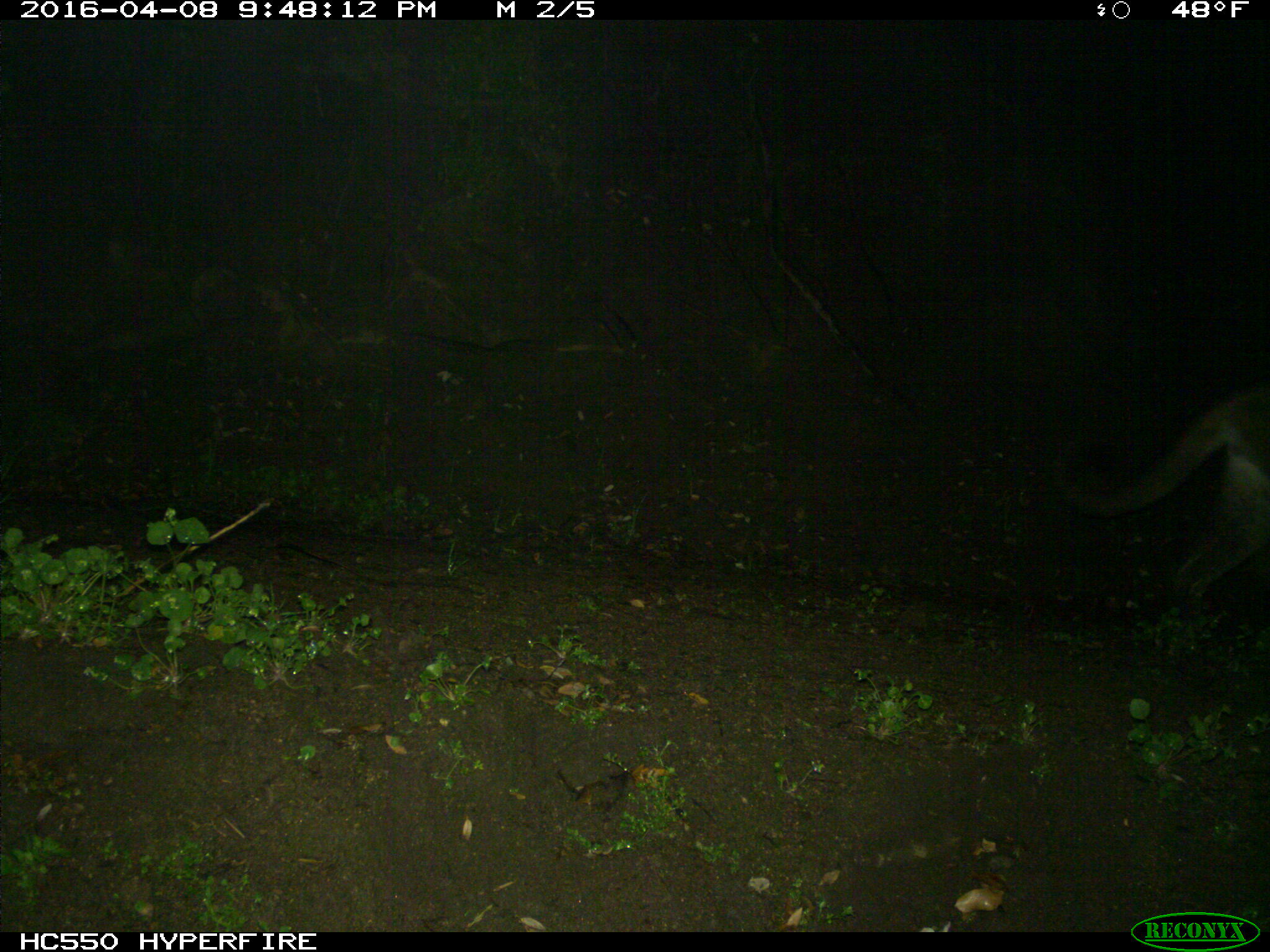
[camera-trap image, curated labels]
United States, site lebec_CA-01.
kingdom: Animalia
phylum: Chordata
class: Mammalia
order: Carnivora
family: Felidae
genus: Puma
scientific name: Puma concolor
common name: mountain lion